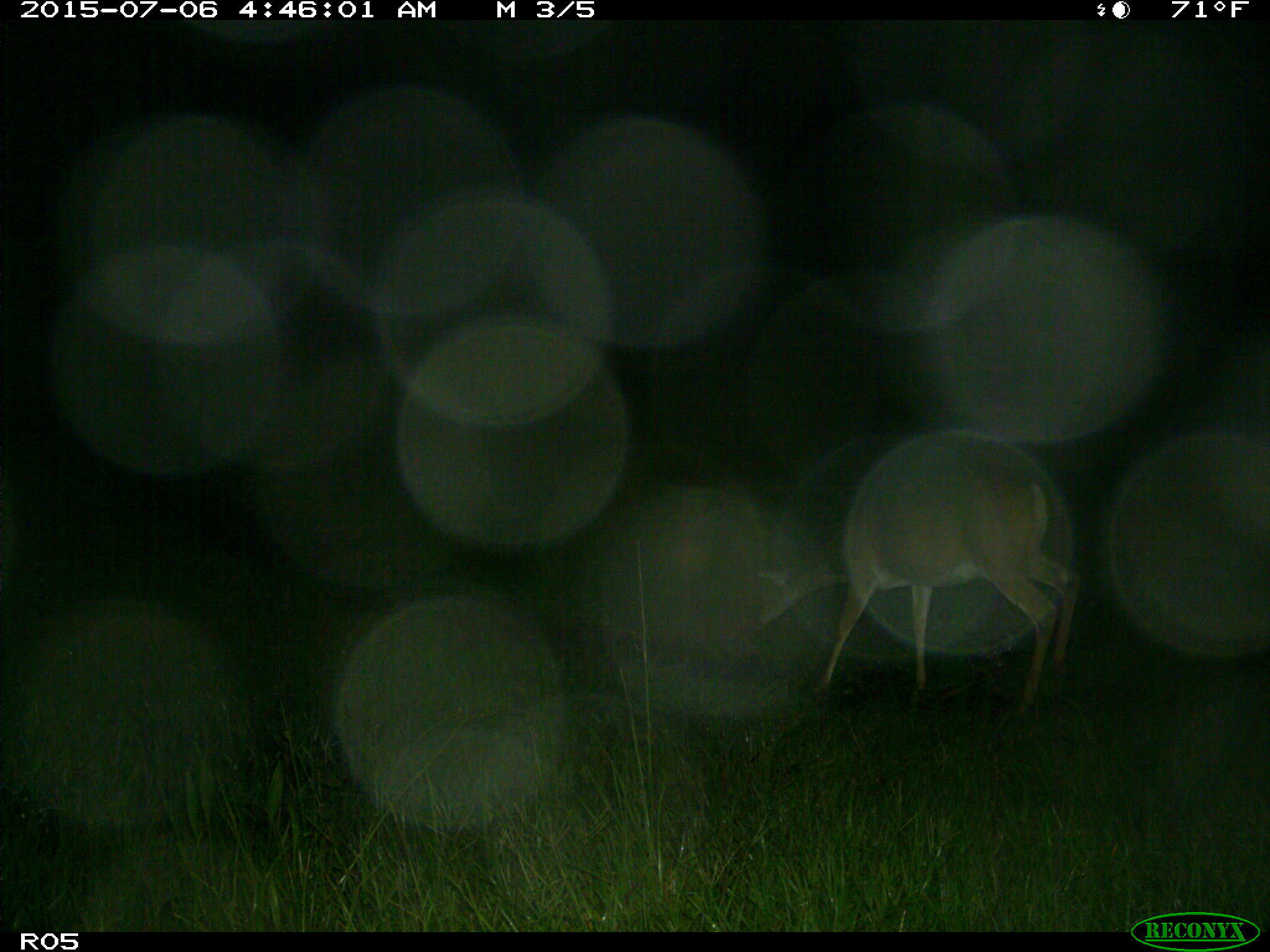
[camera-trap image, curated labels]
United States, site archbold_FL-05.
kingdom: Animalia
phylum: Chordata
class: Mammalia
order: Artiodactyla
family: Cervidae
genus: Odocoileus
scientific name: Odocoileus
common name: deer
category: unidentified deer